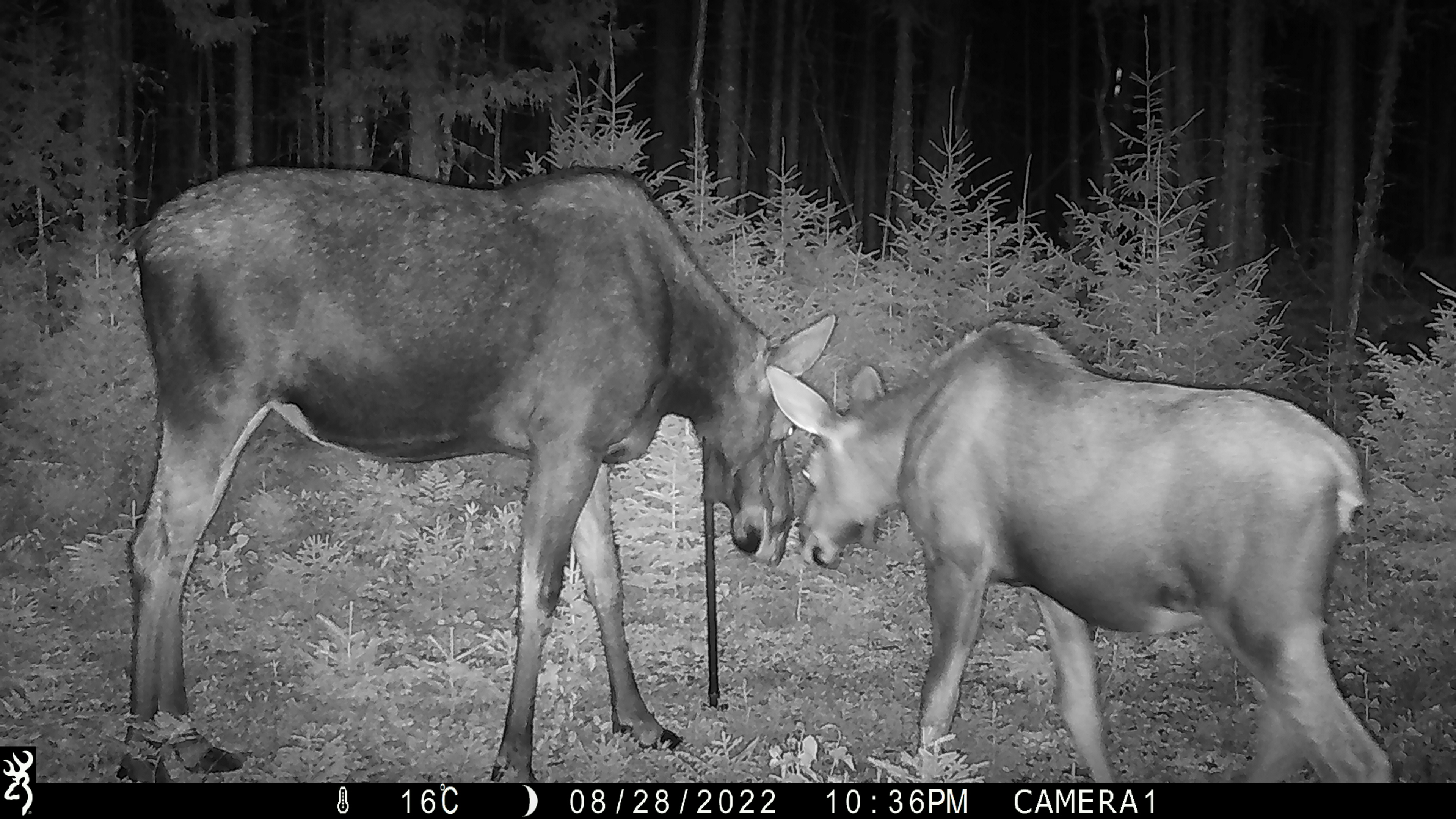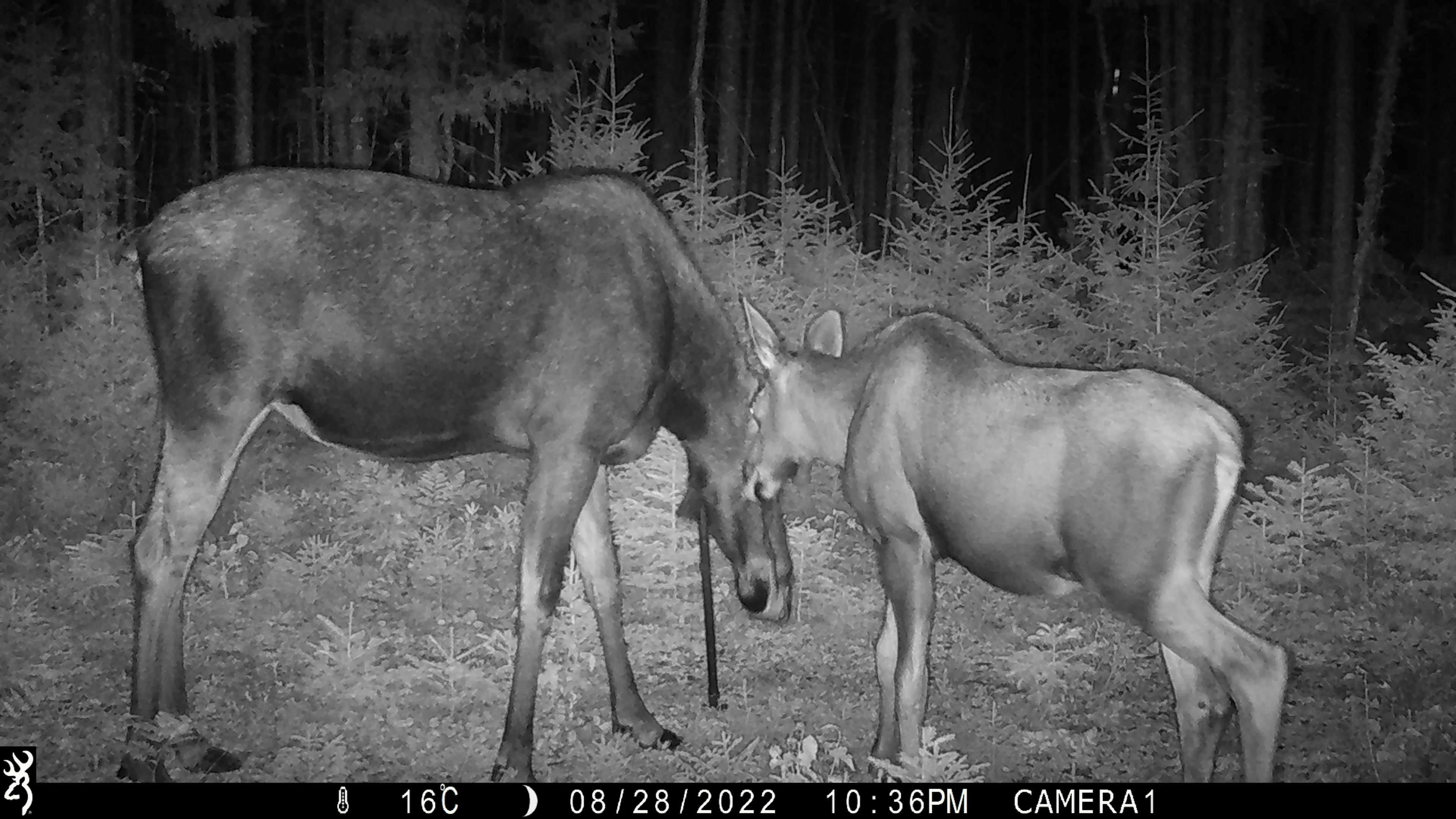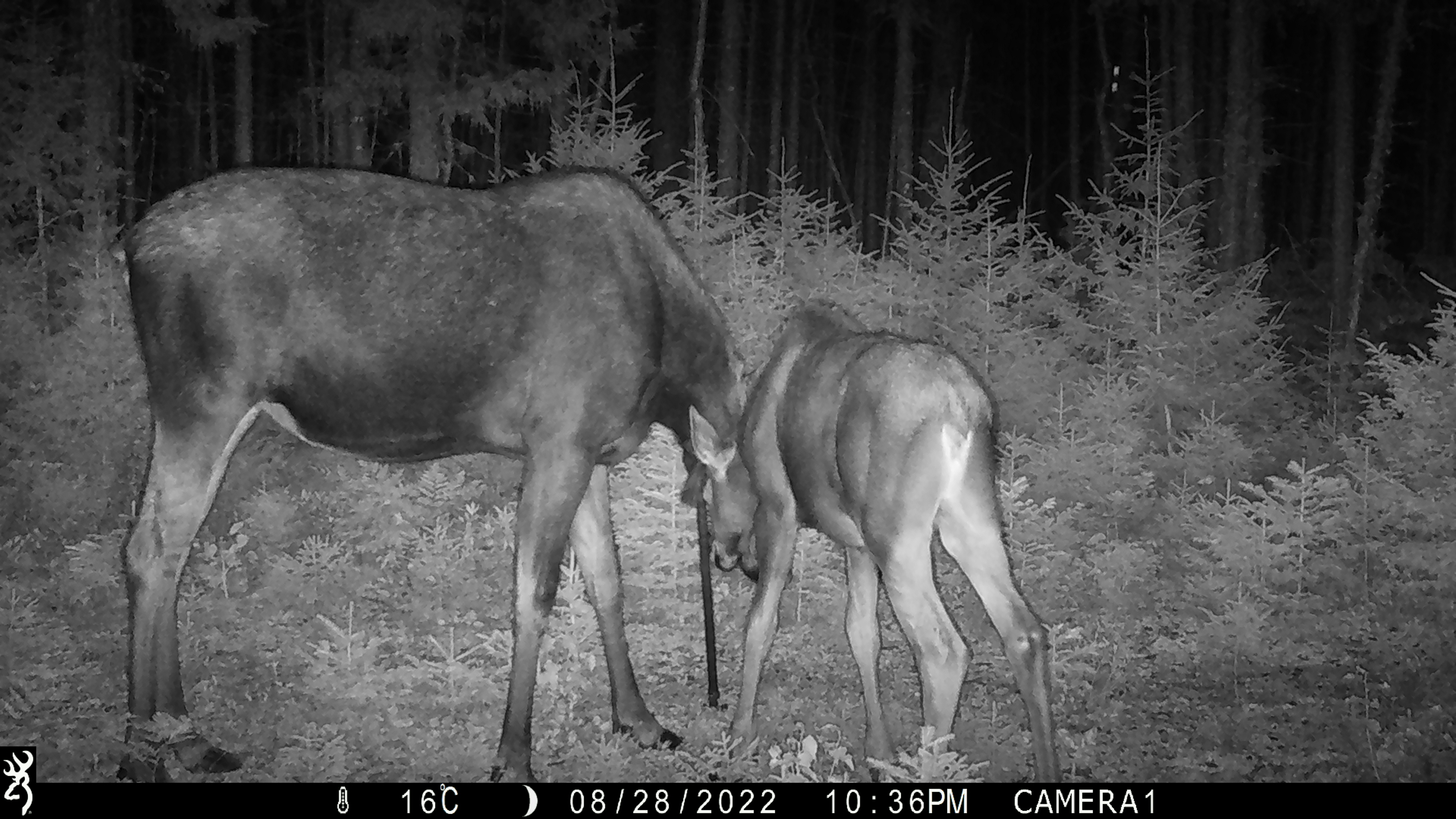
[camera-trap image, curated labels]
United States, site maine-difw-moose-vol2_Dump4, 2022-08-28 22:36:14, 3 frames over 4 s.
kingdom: Animalia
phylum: Chordata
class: Mammalia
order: Artiodactyla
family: Cervidae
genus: Alces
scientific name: Alces alces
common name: moose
Moose (Alces alces).